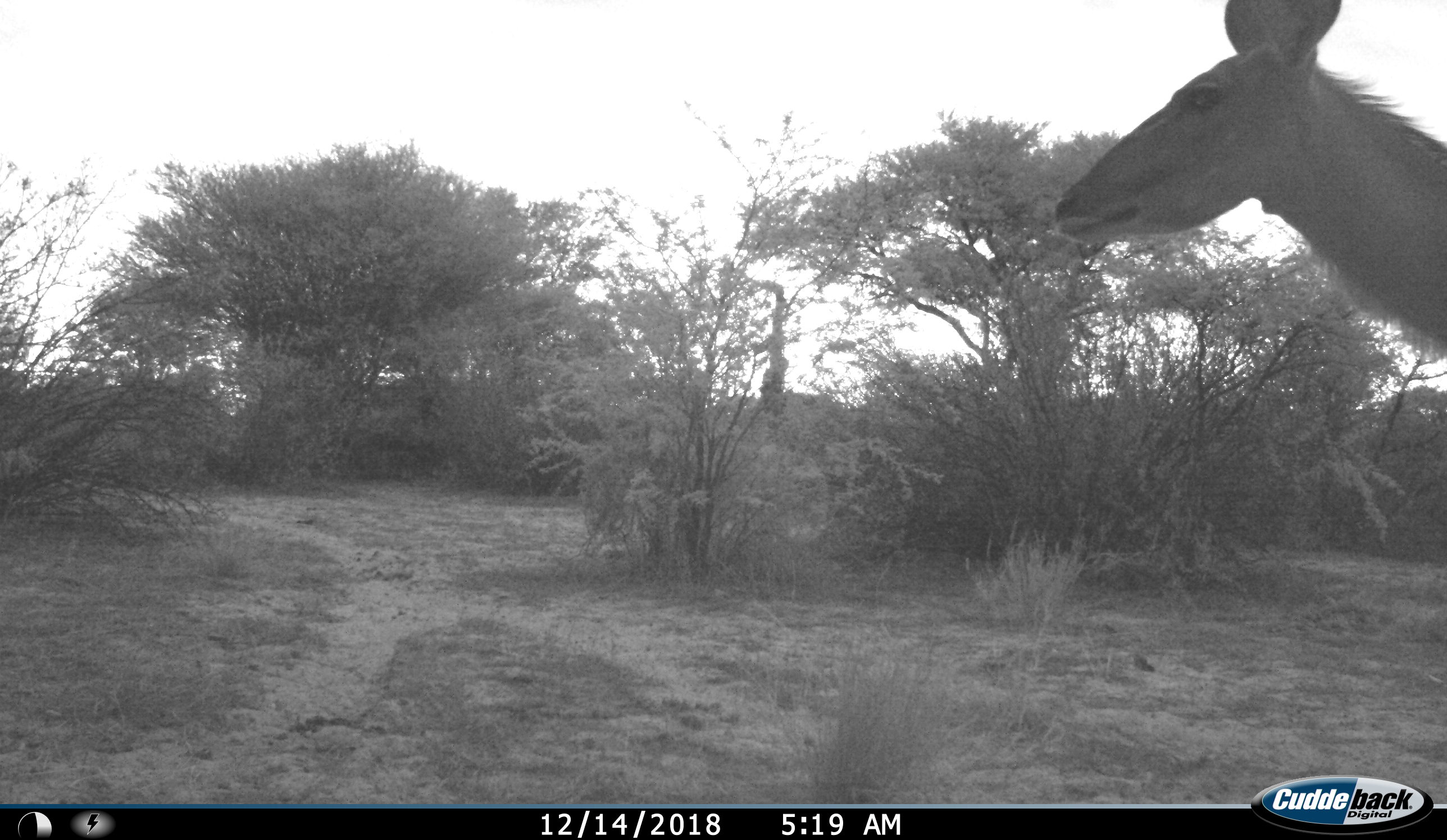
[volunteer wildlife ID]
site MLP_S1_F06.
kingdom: Animalia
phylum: Chordata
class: Mammalia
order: Artiodactyla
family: Bovidae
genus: Tragelaphus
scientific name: Tragelaphus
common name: kudu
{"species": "kudu (Tragelaphus)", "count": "1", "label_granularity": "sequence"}